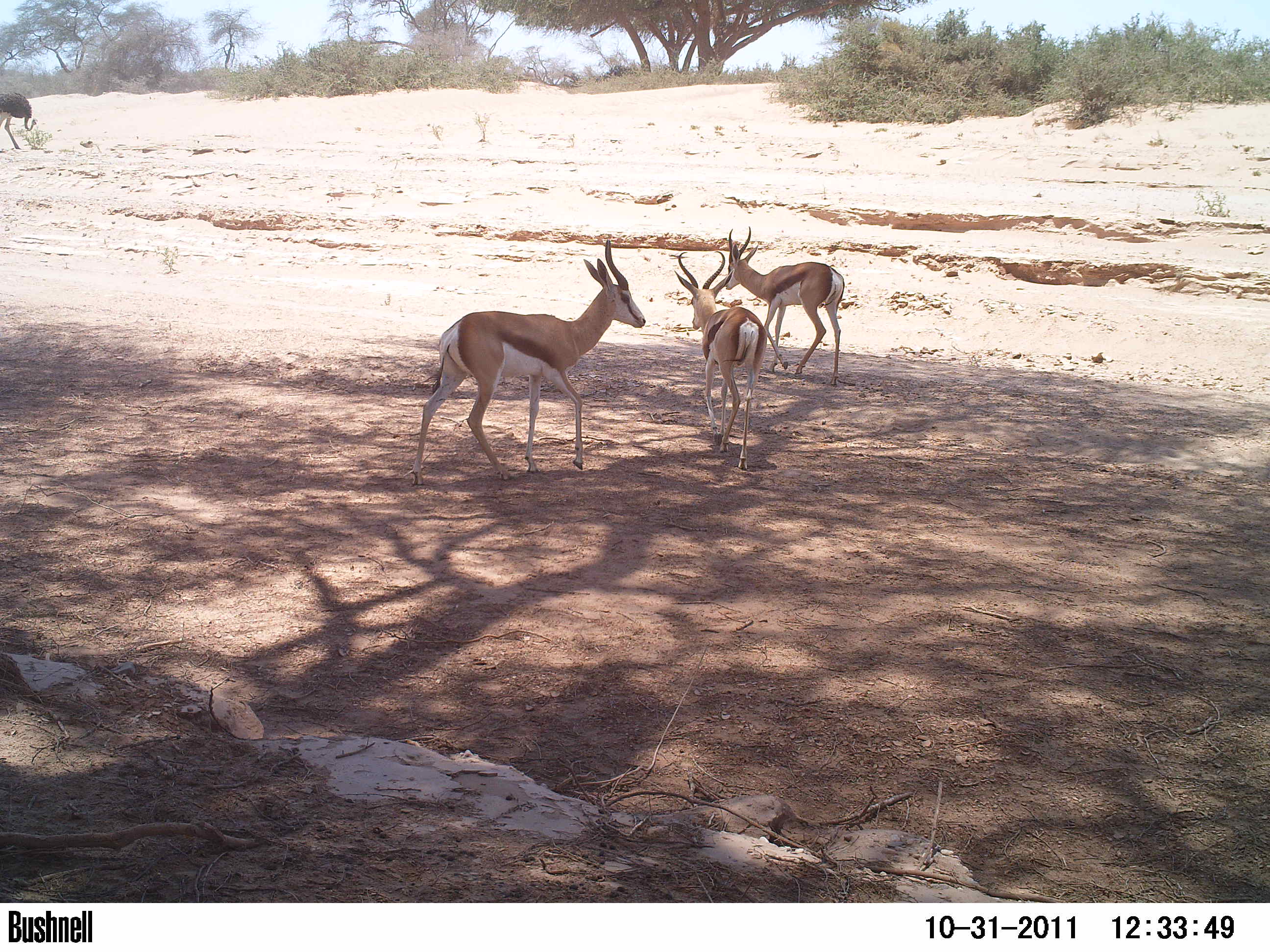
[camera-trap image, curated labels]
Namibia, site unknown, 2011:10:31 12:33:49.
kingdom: Animalia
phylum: Chordata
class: Mammalia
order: Artiodactyla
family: Bovidae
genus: Antidorcas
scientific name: Antidorcas marsupialis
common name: springbok